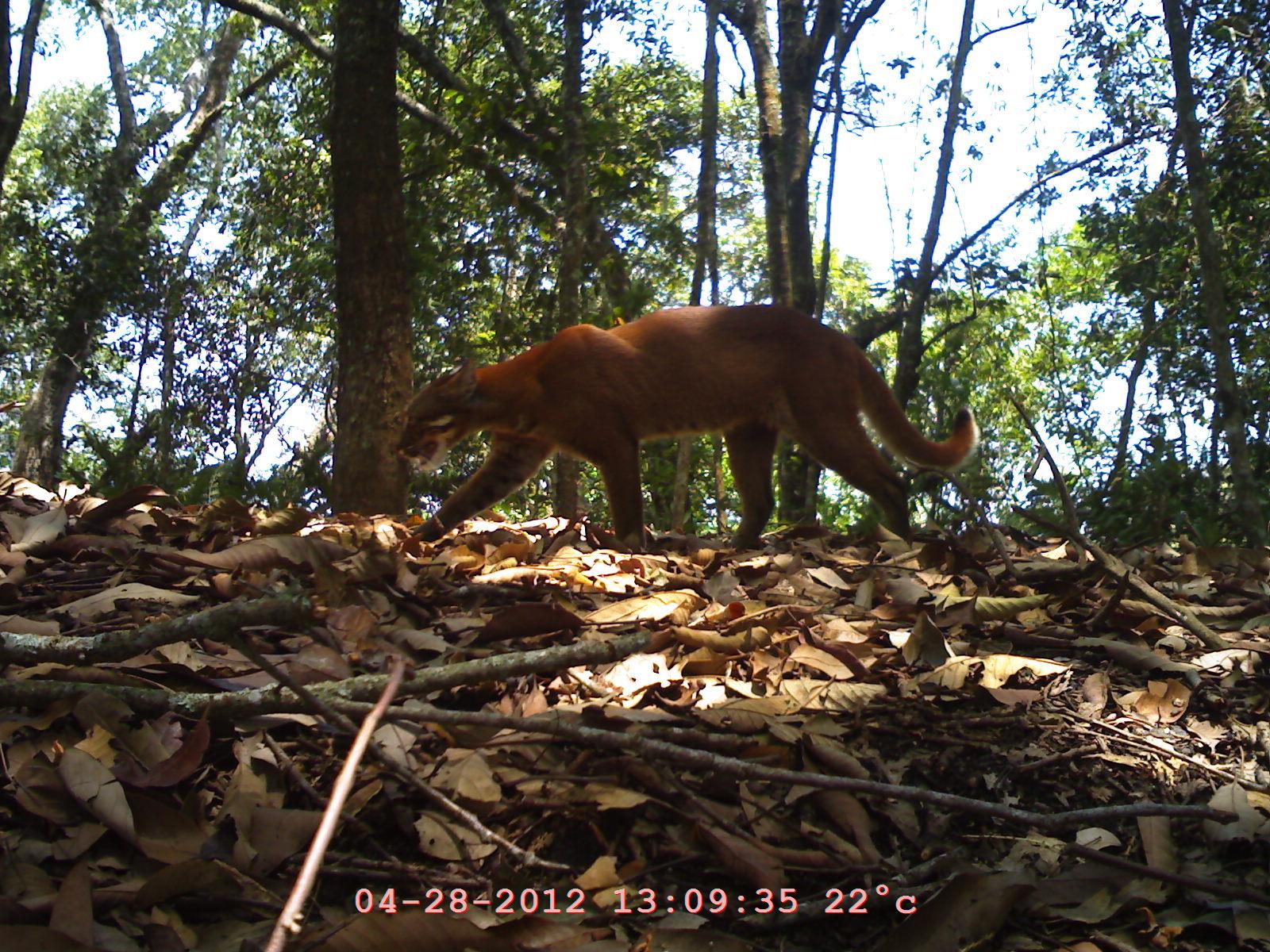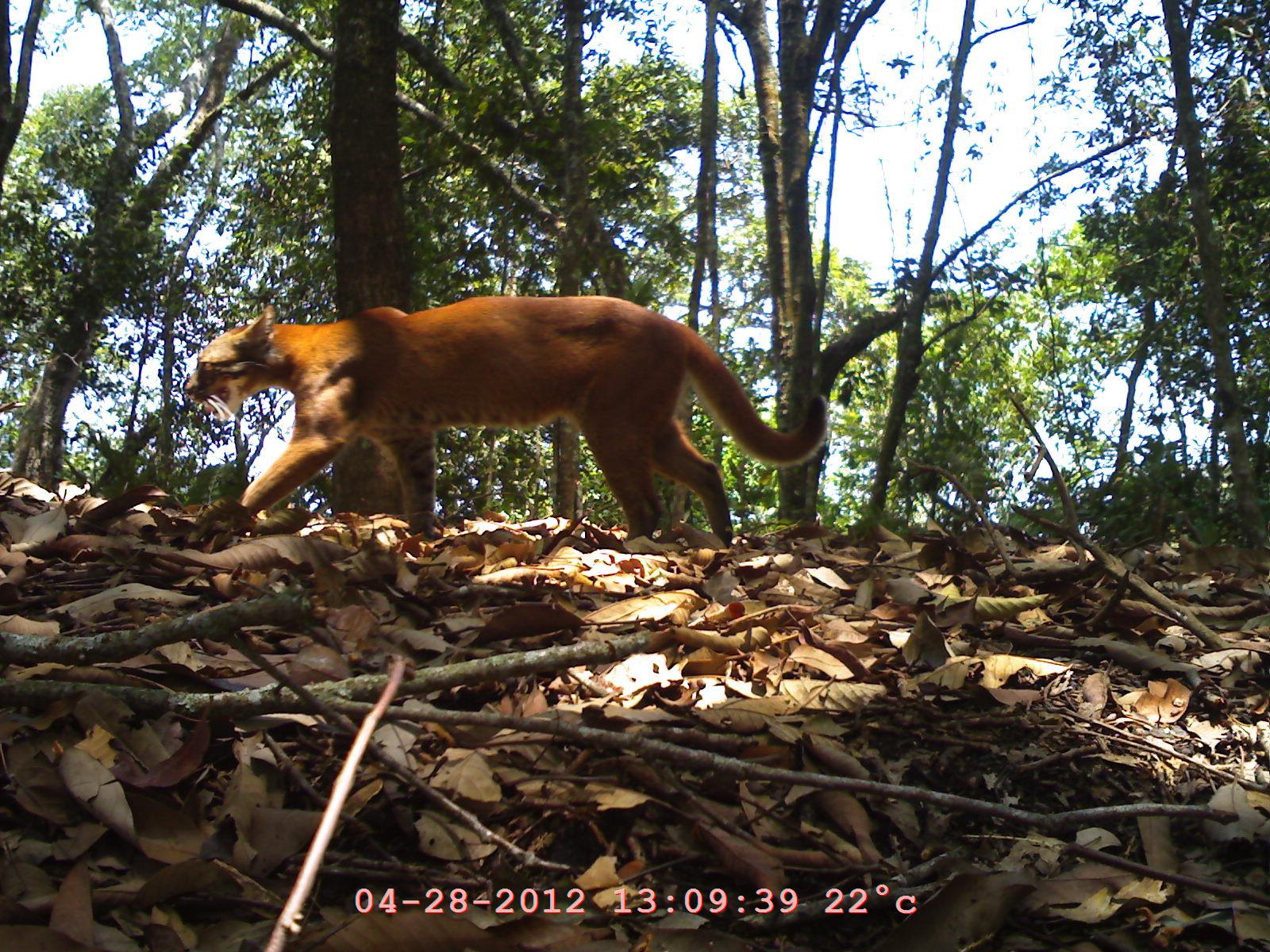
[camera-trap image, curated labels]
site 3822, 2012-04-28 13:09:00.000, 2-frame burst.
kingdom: Animalia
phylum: Chordata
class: Mammalia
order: Carnivora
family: Felidae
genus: Catopuma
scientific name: Catopuma temminckii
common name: asian golden cat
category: pardofelis temminckii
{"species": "pardofelis temminckii (asian golden cat) (Catopuma temminckii)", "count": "1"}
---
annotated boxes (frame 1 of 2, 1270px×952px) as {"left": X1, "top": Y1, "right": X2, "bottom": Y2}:
pardofelis temminckii: {"left": 388, "top": 300, "right": 977, "bottom": 562}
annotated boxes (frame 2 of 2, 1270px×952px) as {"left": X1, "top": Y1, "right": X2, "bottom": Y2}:
pardofelis temminckii: {"left": 180, "top": 290, "right": 834, "bottom": 552}